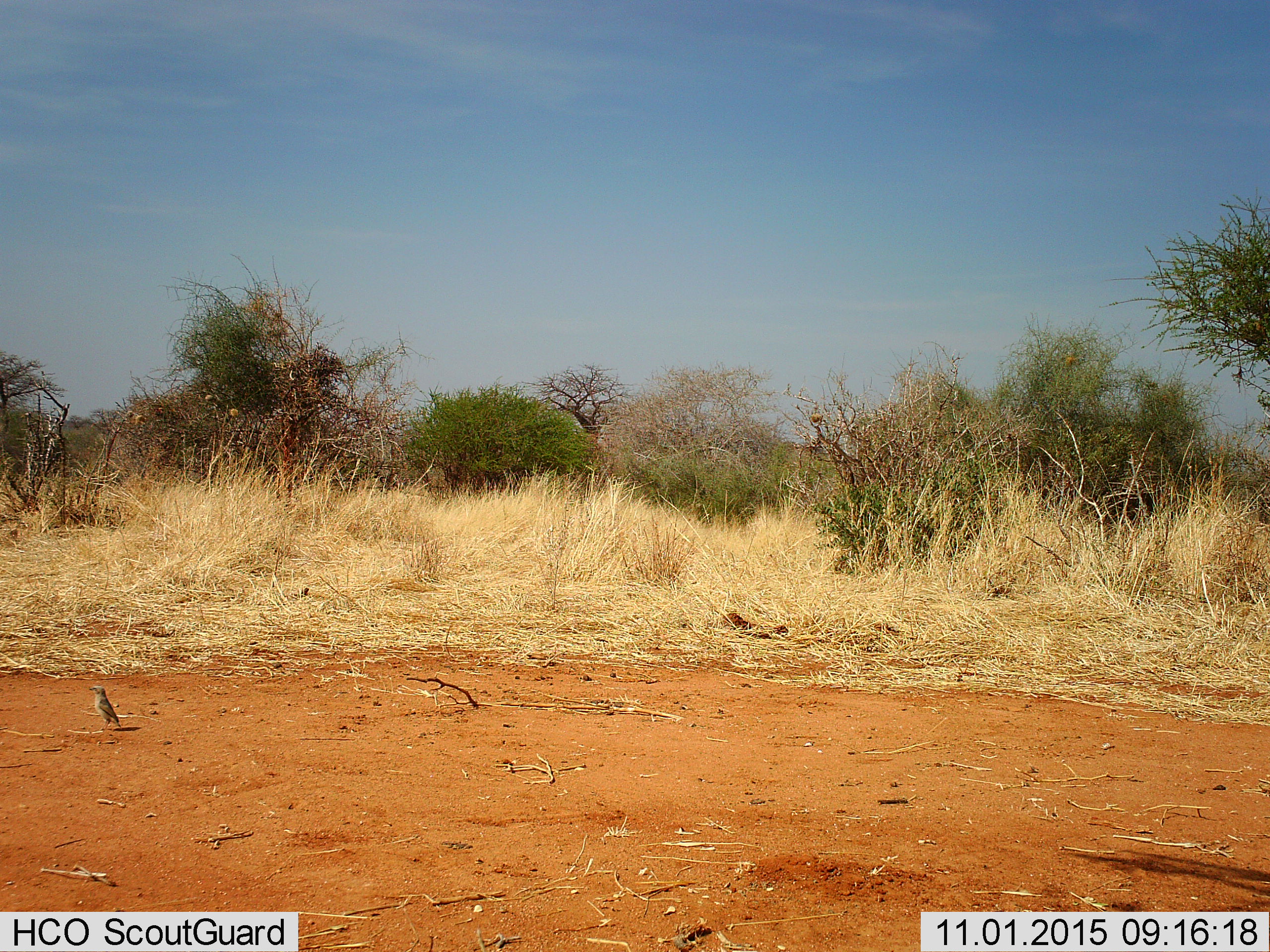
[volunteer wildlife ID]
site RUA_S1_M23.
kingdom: Animalia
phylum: Chordata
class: Aves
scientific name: Aves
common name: bird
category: birdother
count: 1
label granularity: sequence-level